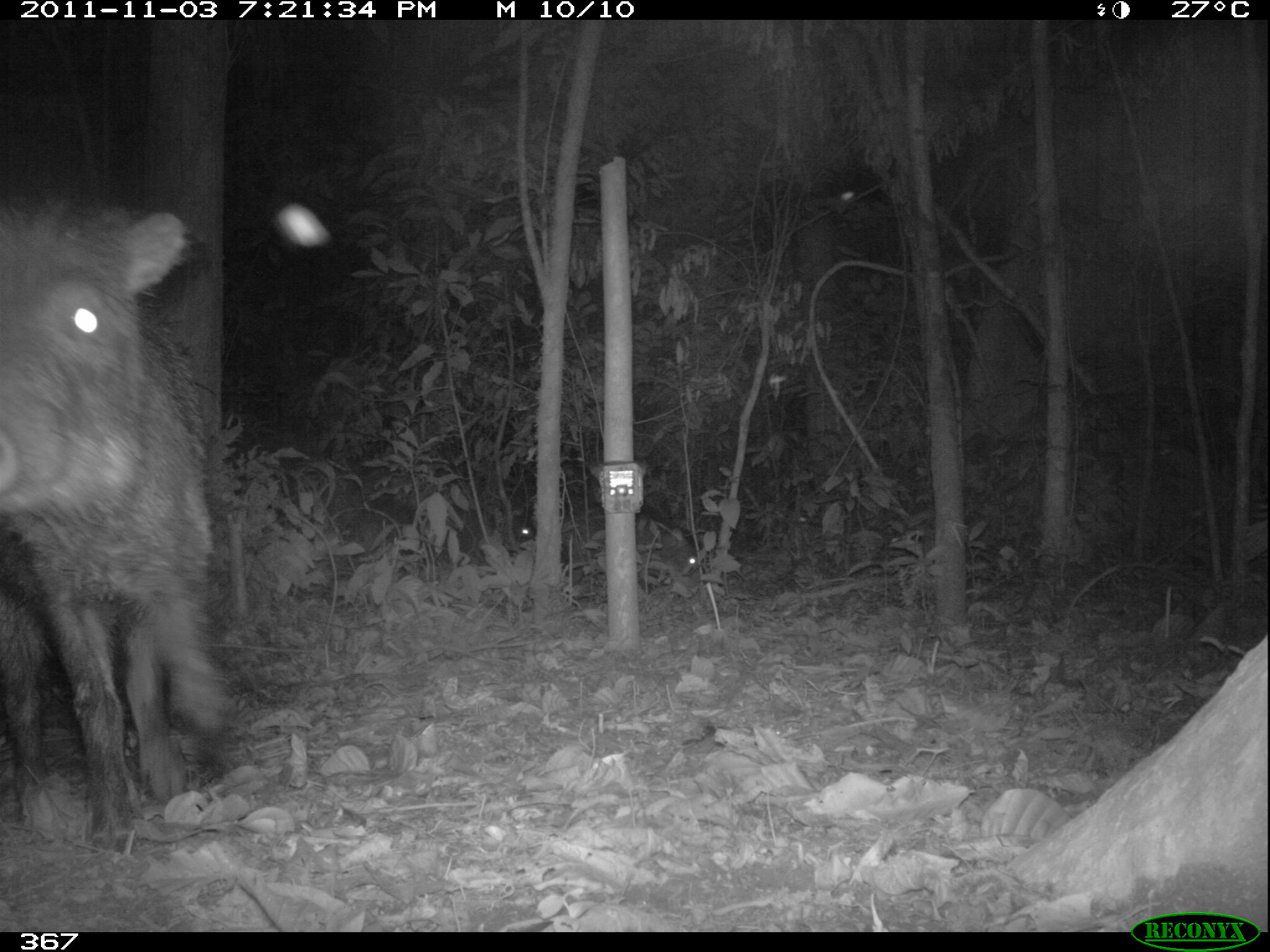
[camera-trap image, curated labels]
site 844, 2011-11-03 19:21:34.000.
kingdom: Animalia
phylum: Chordata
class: Mammalia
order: Artiodactyla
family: Tayassuidae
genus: Tayassu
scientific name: Tayassu pecari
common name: white-lipped peccary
Tayassu pecari (white-lipped peccary).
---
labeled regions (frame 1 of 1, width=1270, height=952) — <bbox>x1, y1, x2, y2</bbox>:
tayassu pecari: <bbox>0, 200, 226, 841</bbox>